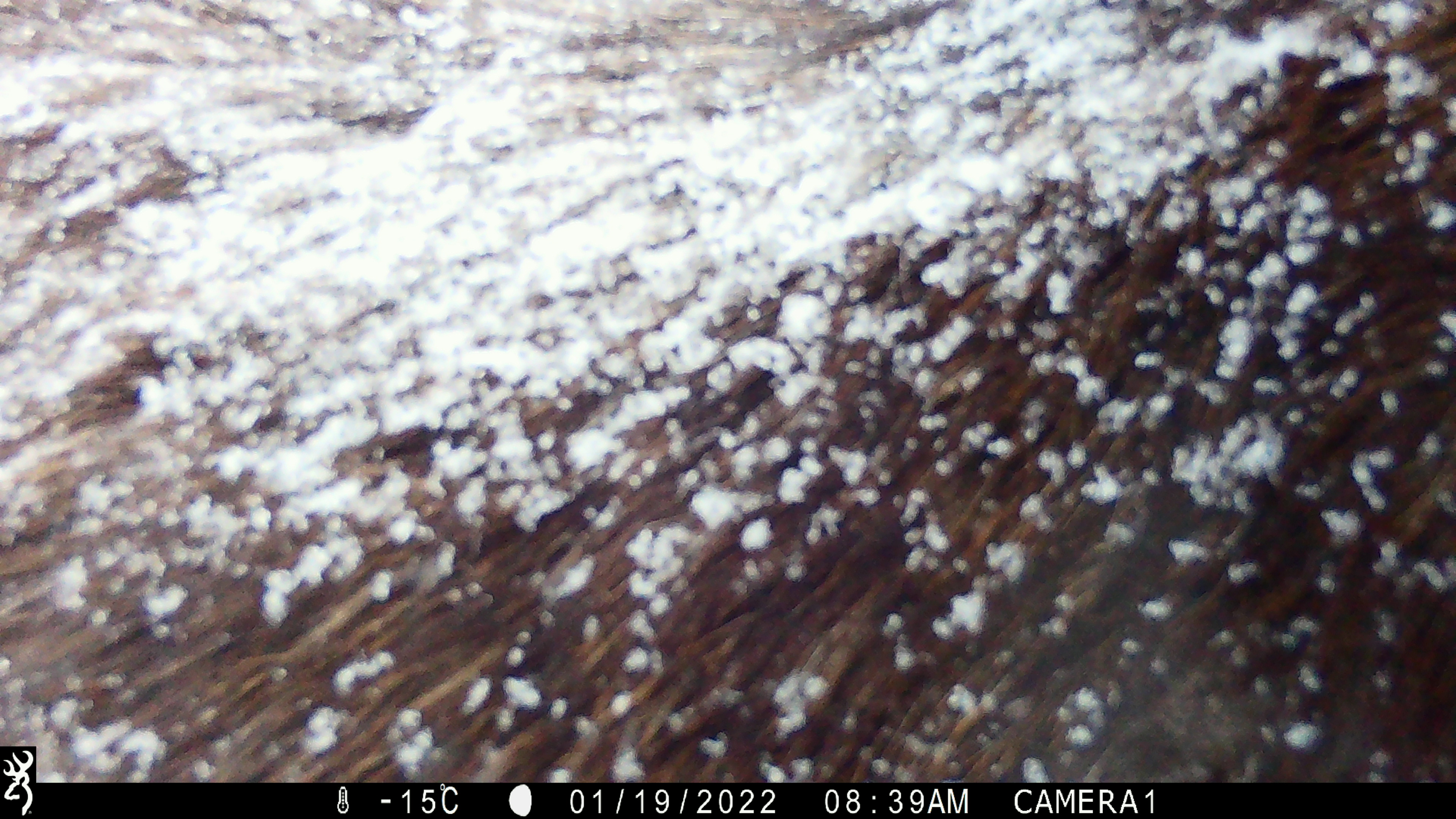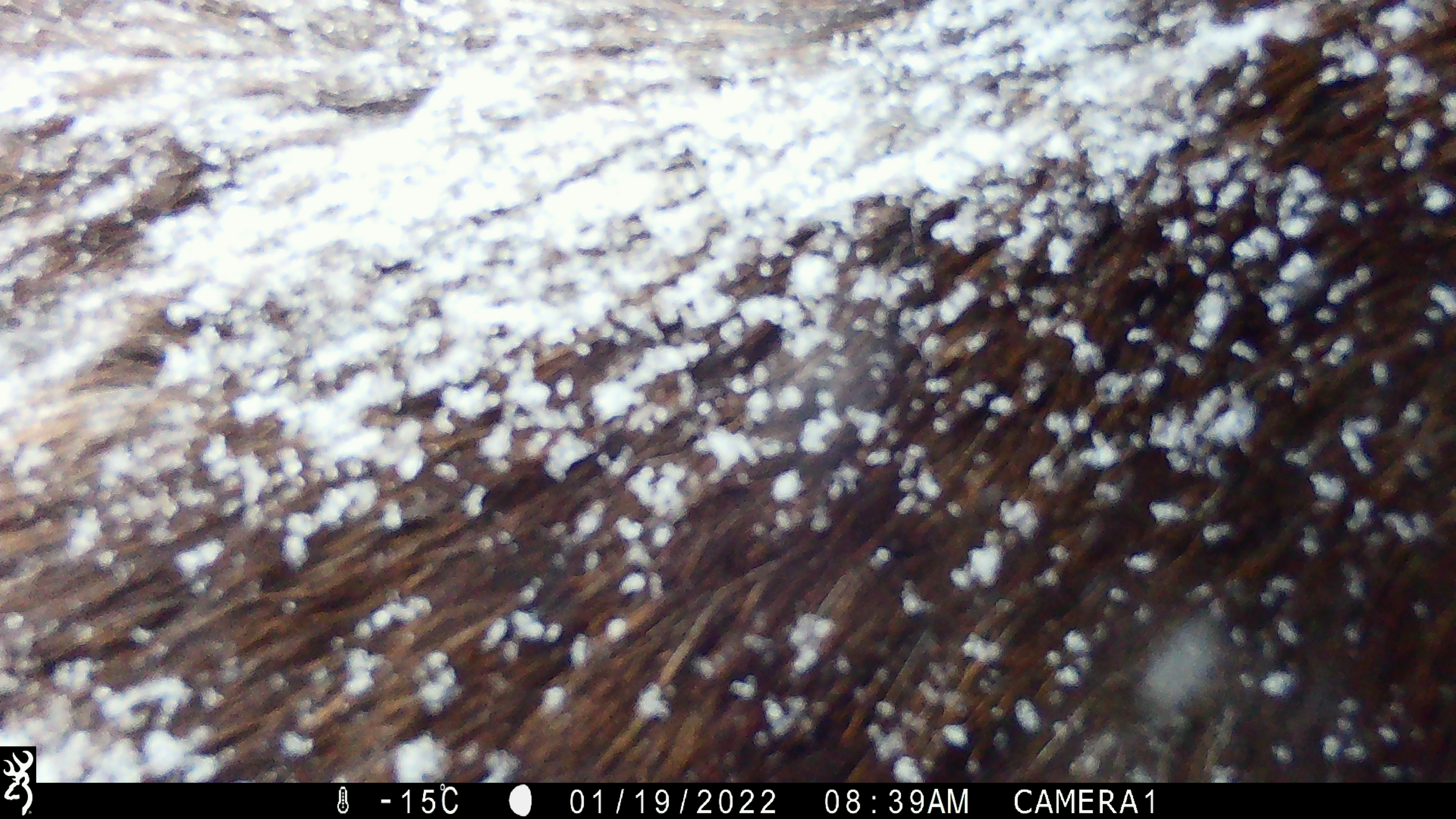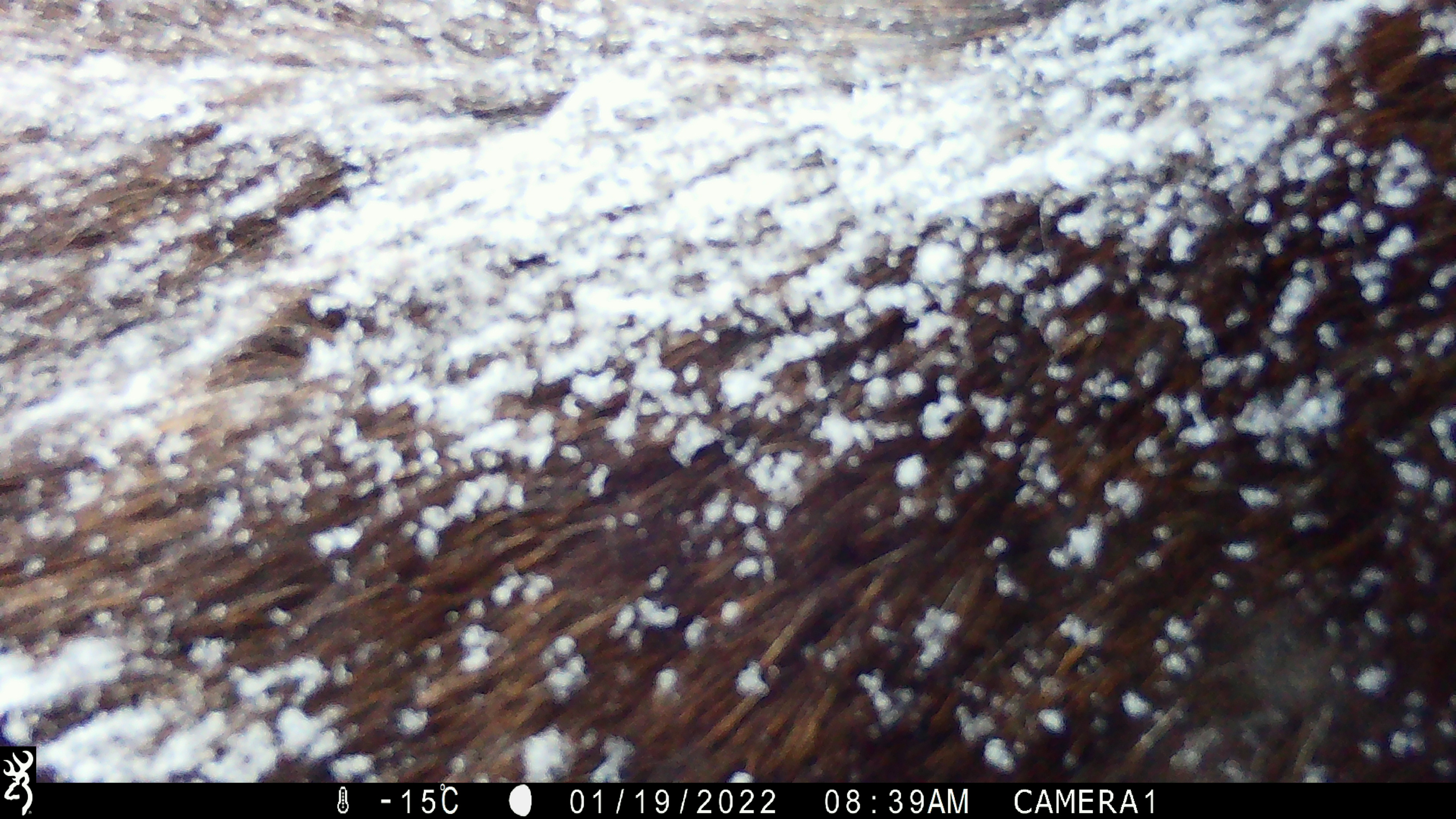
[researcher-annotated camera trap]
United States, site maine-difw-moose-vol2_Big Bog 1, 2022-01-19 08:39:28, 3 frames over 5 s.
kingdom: Animalia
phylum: Chordata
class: Mammalia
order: Artiodactyla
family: Cervidae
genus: Alces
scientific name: Alces alces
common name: moose